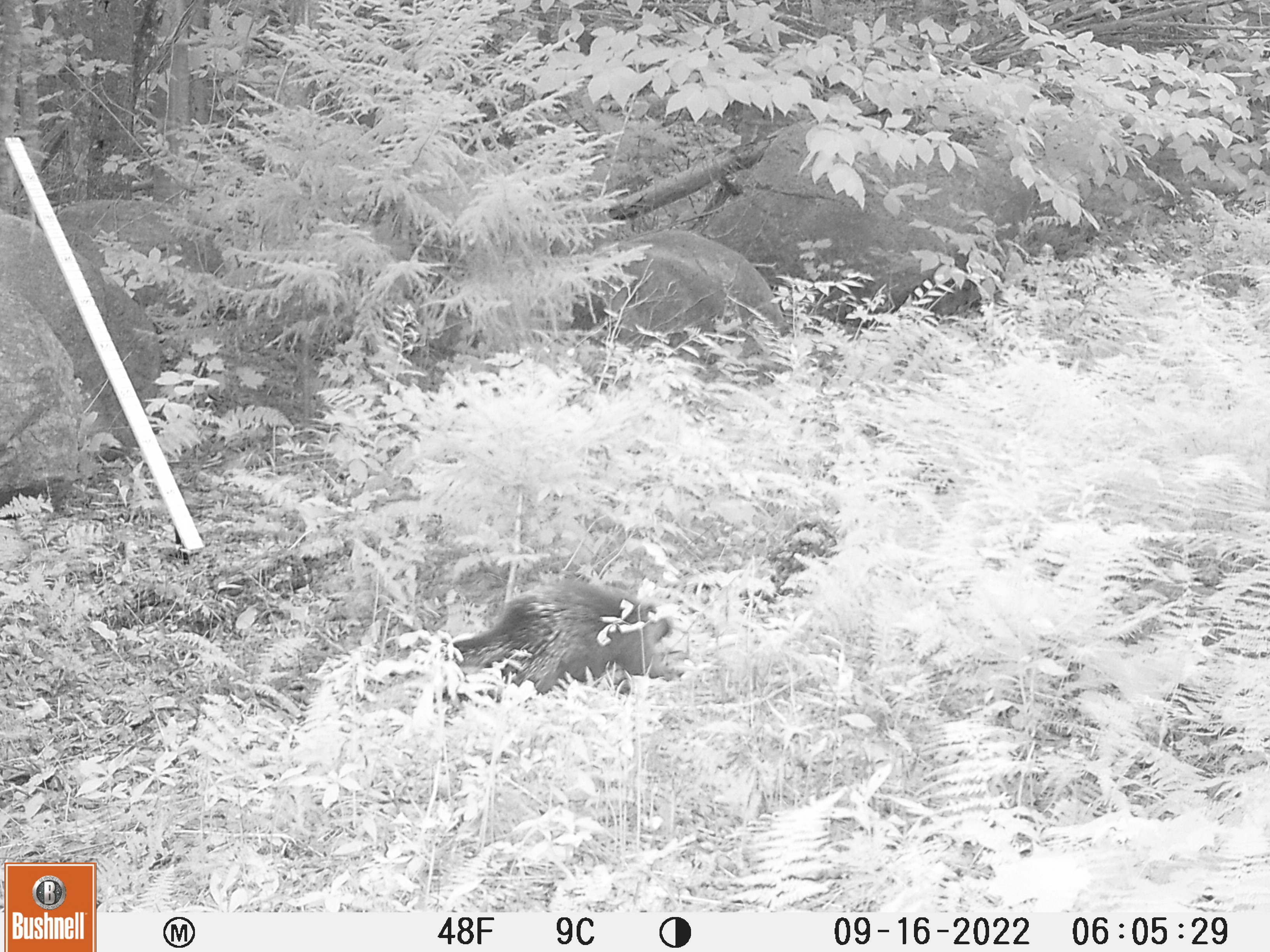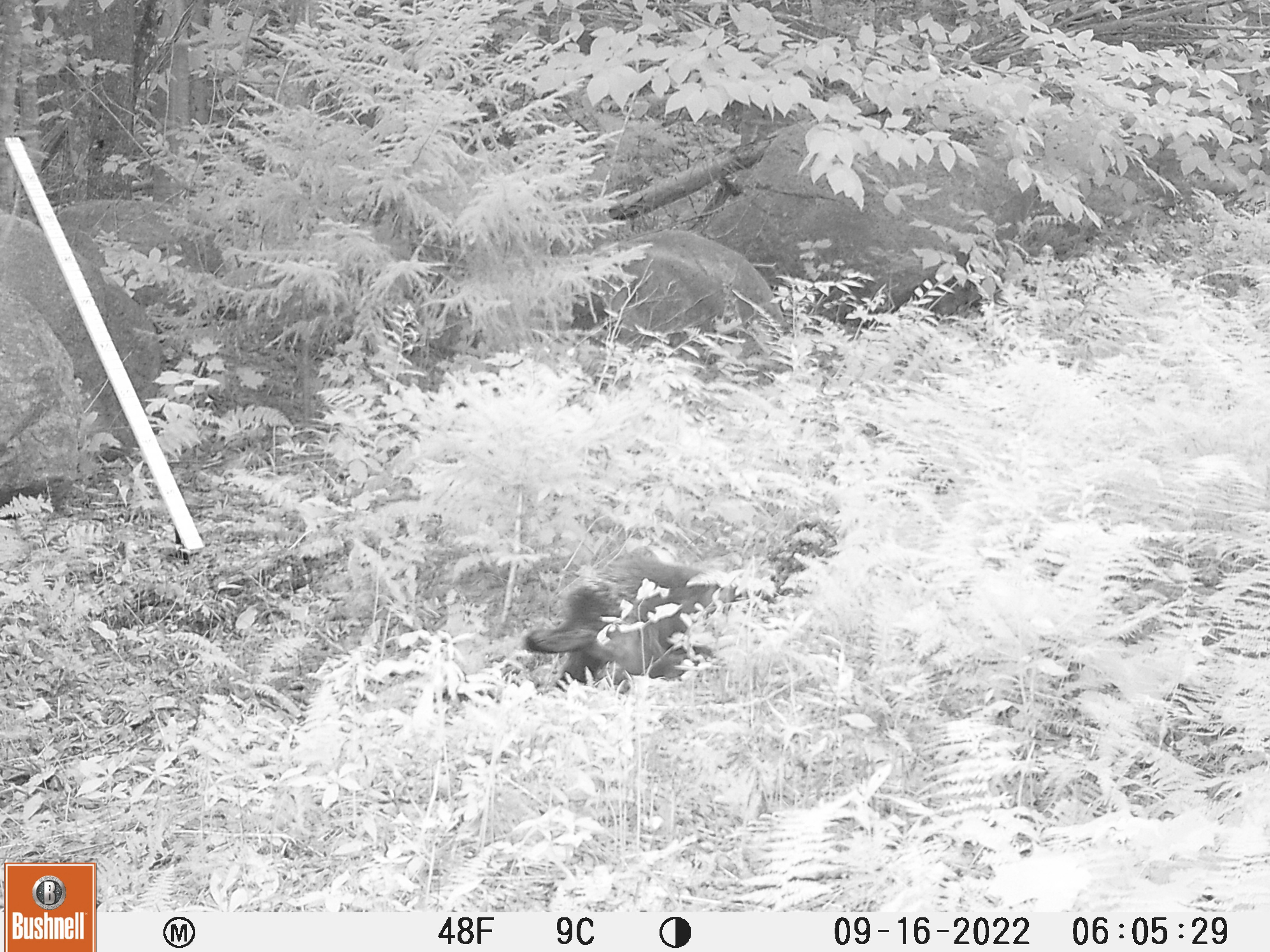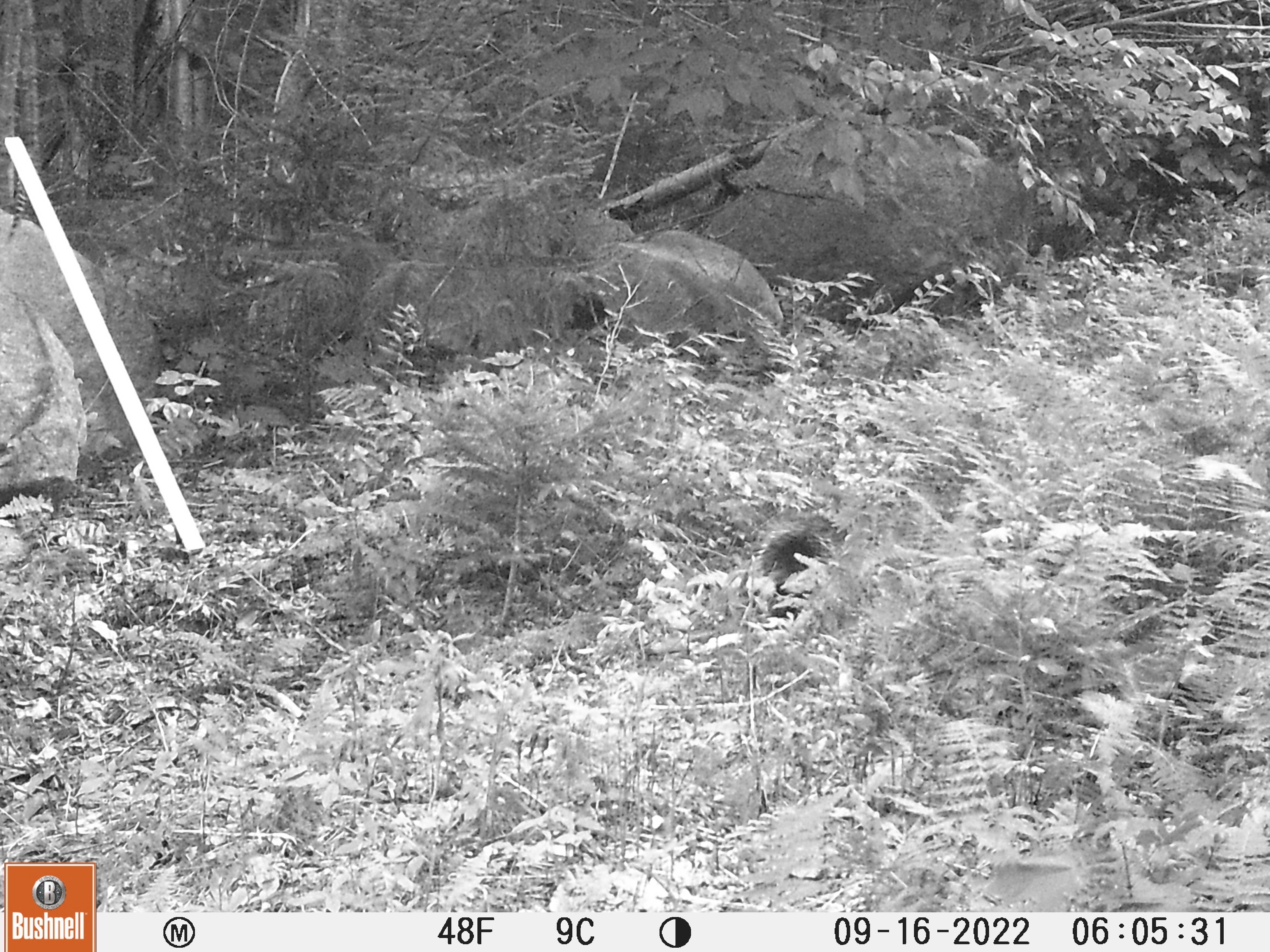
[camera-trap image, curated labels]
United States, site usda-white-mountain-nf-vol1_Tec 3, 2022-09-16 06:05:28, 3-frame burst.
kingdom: Animalia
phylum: Chordata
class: Mammalia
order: Rodentia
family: Erethizontidae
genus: Erethizon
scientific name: Erethizon dorsatum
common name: porcupine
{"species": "porcupine (Erethizon dorsatum)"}